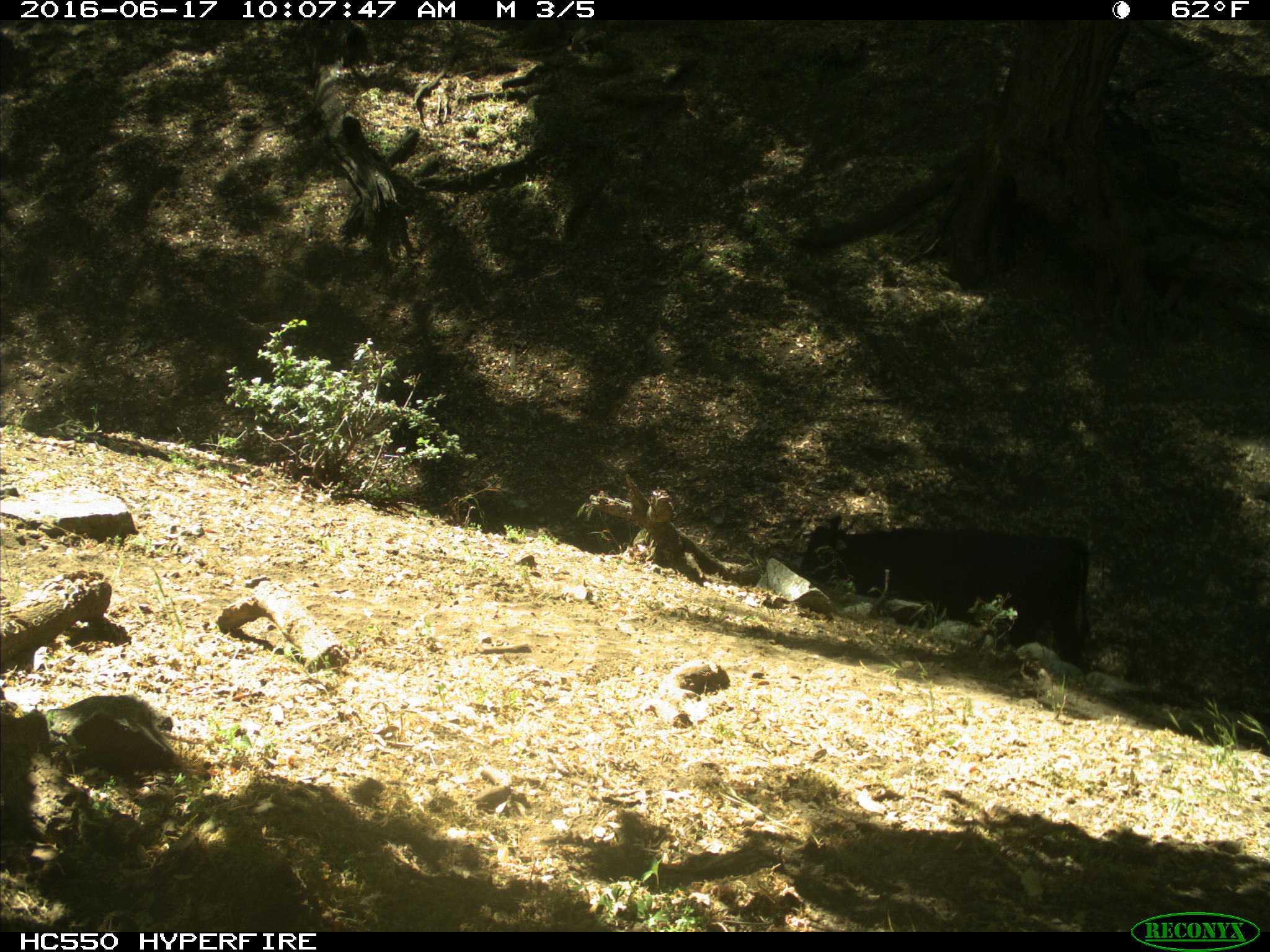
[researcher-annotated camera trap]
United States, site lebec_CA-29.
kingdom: Animalia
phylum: Chordata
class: Mammalia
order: Artiodactyla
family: Bovidae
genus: Bos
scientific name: Bos taurus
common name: domestic cow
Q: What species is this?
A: Bos taurus (domestic cow).